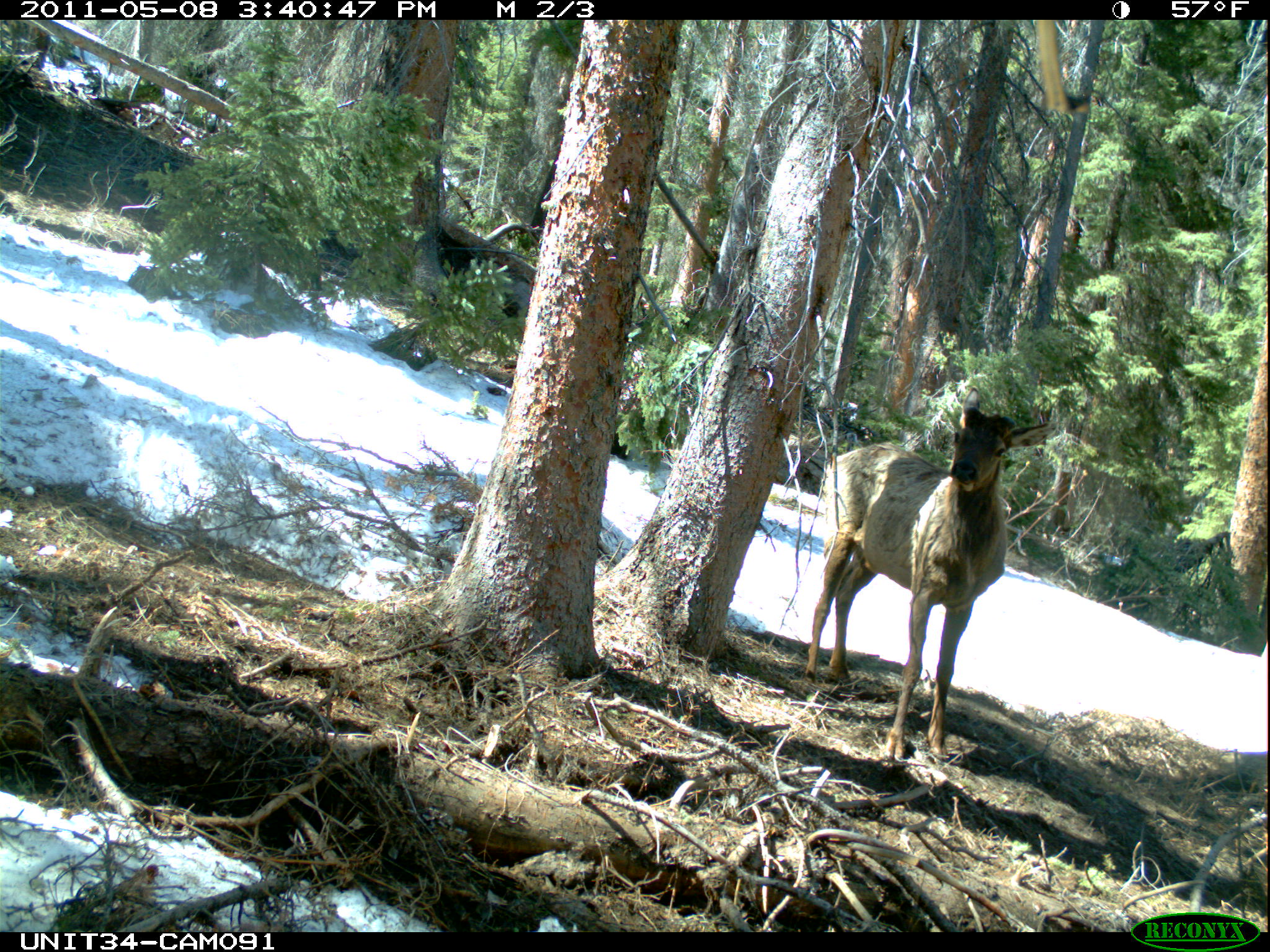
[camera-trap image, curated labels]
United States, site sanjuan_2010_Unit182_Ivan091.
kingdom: Animalia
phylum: Chordata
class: Mammalia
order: Artiodactyla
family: Cervidae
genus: Cervus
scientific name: Cervus elaphus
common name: red deer